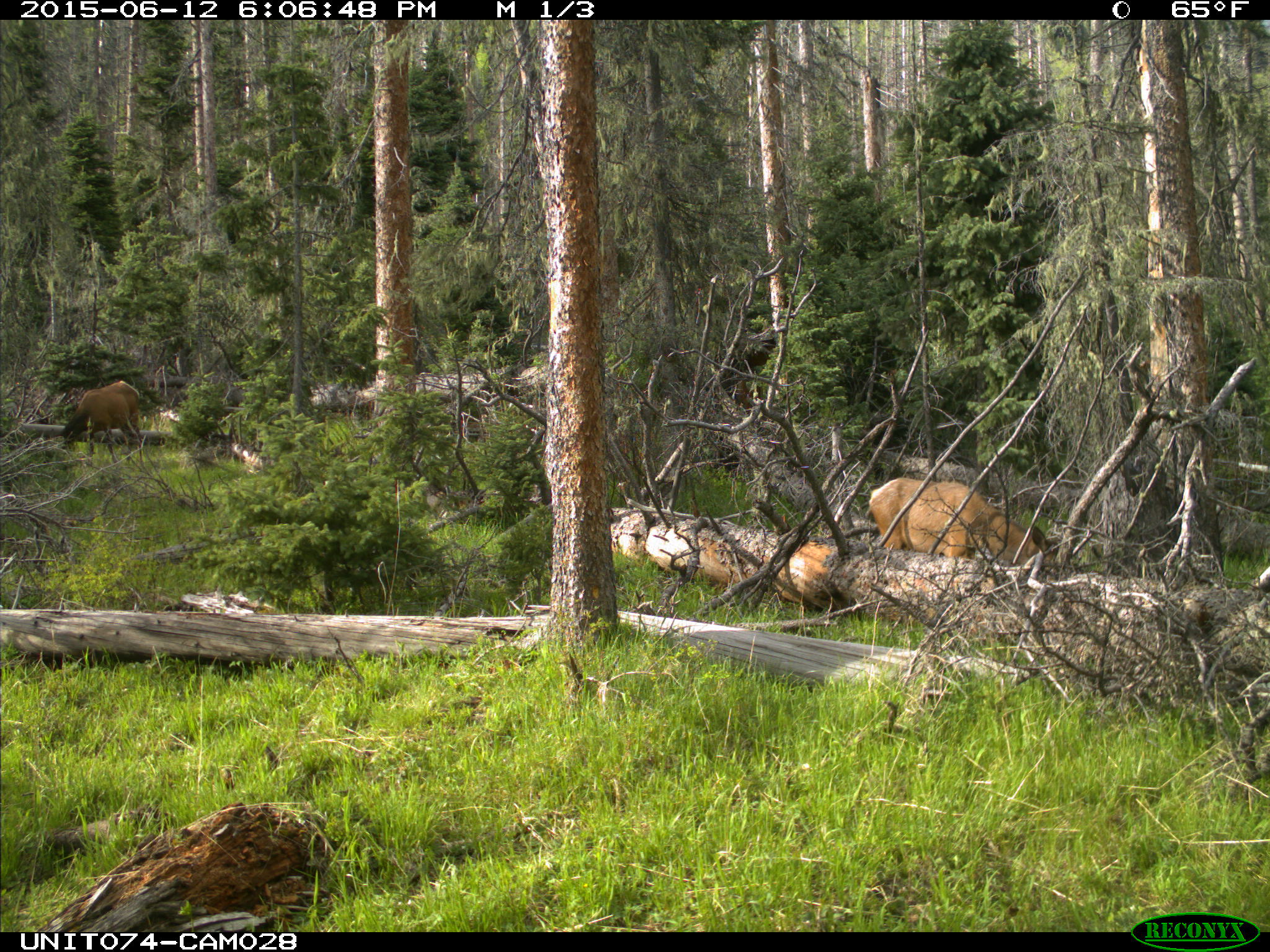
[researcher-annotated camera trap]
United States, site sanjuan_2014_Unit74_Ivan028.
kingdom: Animalia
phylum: Chordata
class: Mammalia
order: Artiodactyla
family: Cervidae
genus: Cervus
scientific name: Cervus elaphus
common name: red deer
Cervus elaphus (red deer).